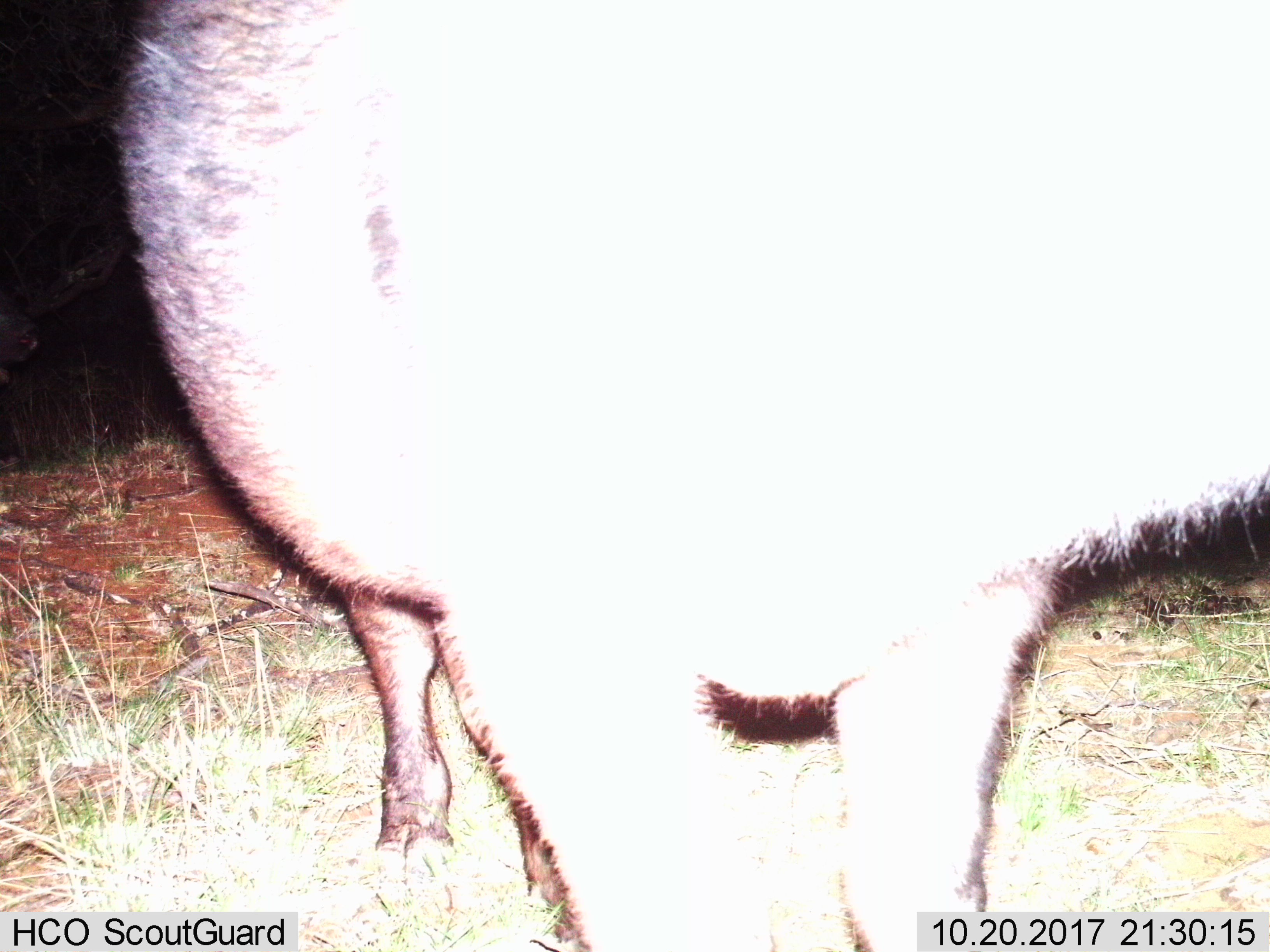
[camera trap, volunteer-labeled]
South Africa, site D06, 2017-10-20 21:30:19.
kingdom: Animalia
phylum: Chordata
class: Mammalia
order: Artiodactyla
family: Suidae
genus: Potamochoerus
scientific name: Potamochoerus larvatus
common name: bushpig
Bushpig (Potamochoerus larvatus), count 1. Behavior (volunteer vote fractions): standing 100%, resting 0%, moving 0%, interacting 0%. Young present (vote fraction): 0%. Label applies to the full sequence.